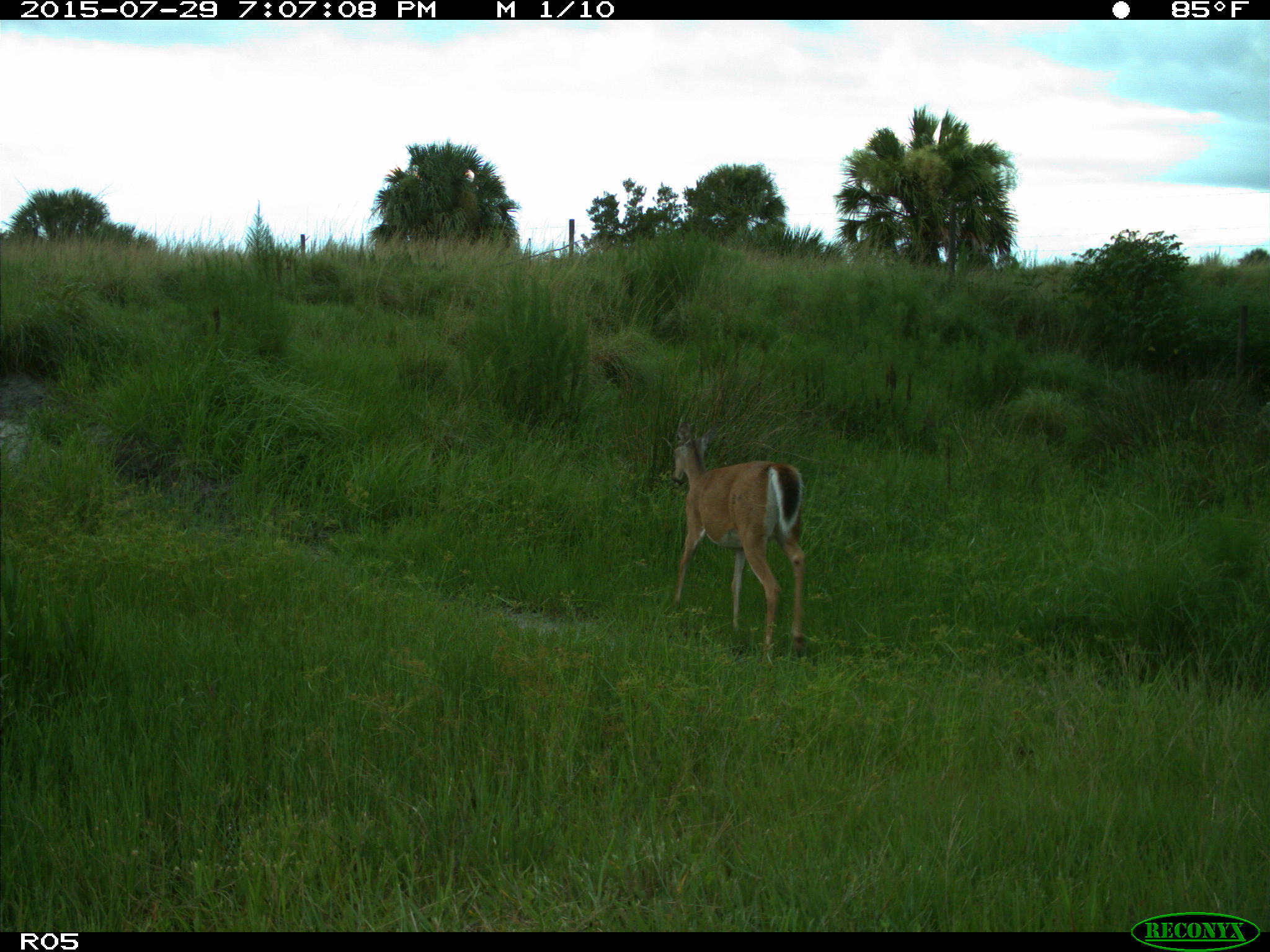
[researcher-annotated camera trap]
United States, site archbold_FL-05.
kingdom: Animalia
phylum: Chordata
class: Mammalia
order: Artiodactyla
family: Cervidae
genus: Odocoileus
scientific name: Odocoileus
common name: deer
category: unidentified deer